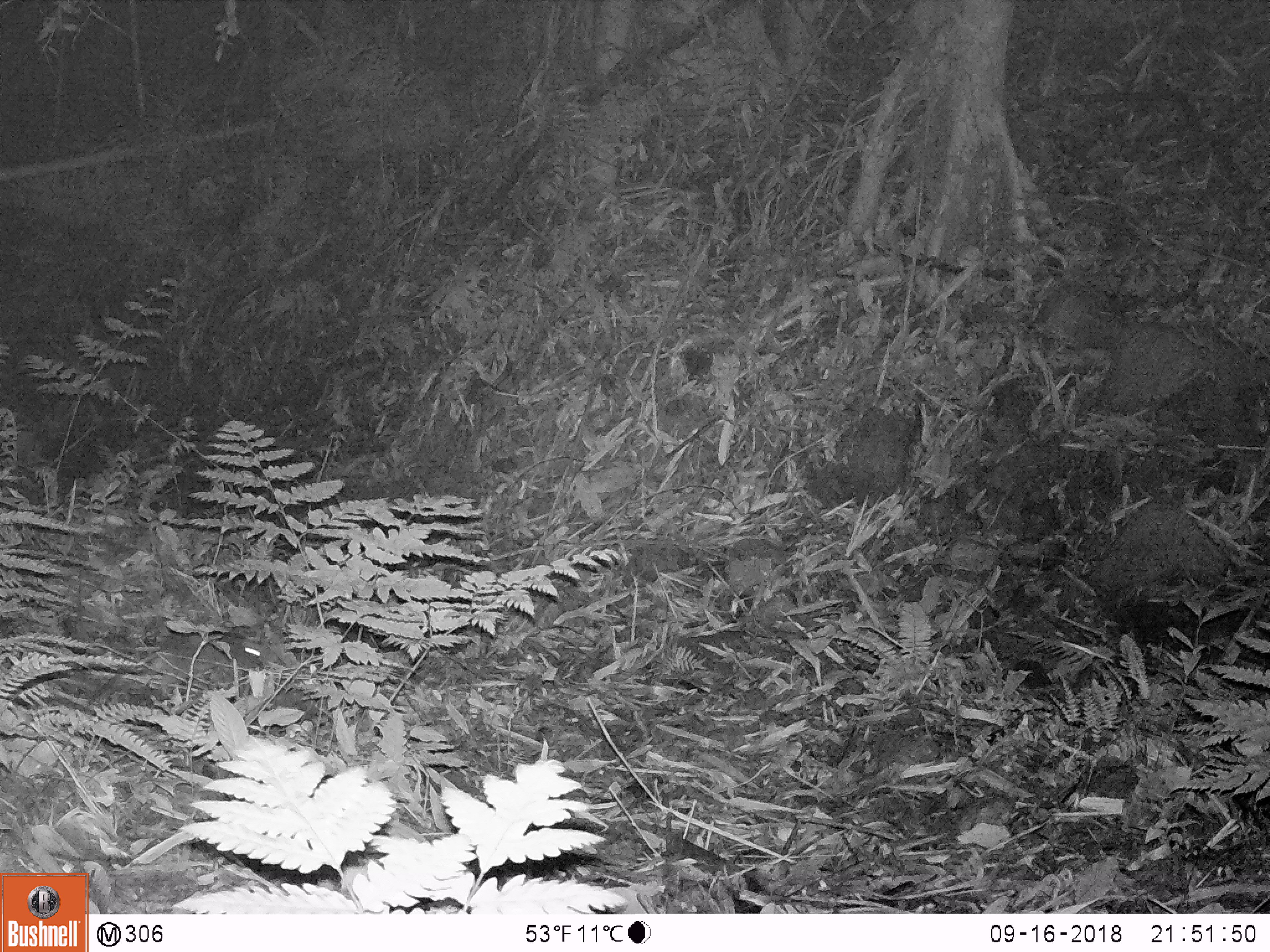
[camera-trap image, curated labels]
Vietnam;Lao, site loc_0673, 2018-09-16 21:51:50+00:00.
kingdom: Animalia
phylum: Chordata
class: Mammalia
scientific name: Mammalia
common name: mammal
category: unidentified small mammal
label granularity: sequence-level